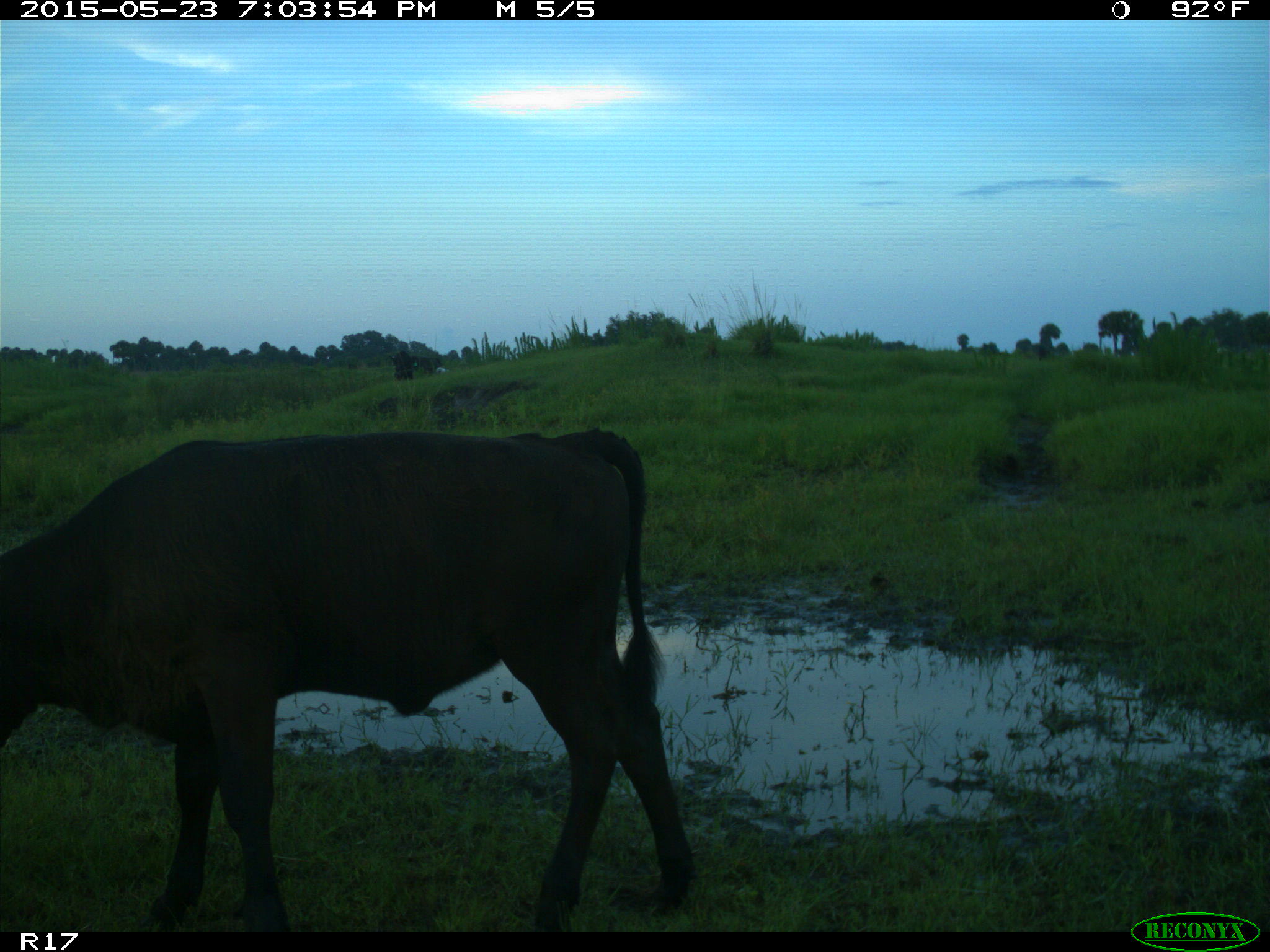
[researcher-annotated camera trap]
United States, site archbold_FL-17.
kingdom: Animalia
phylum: Chordata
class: Mammalia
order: Artiodactyla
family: Bovidae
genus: Bos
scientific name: Bos taurus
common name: domestic cow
Bos taurus (domestic cow).